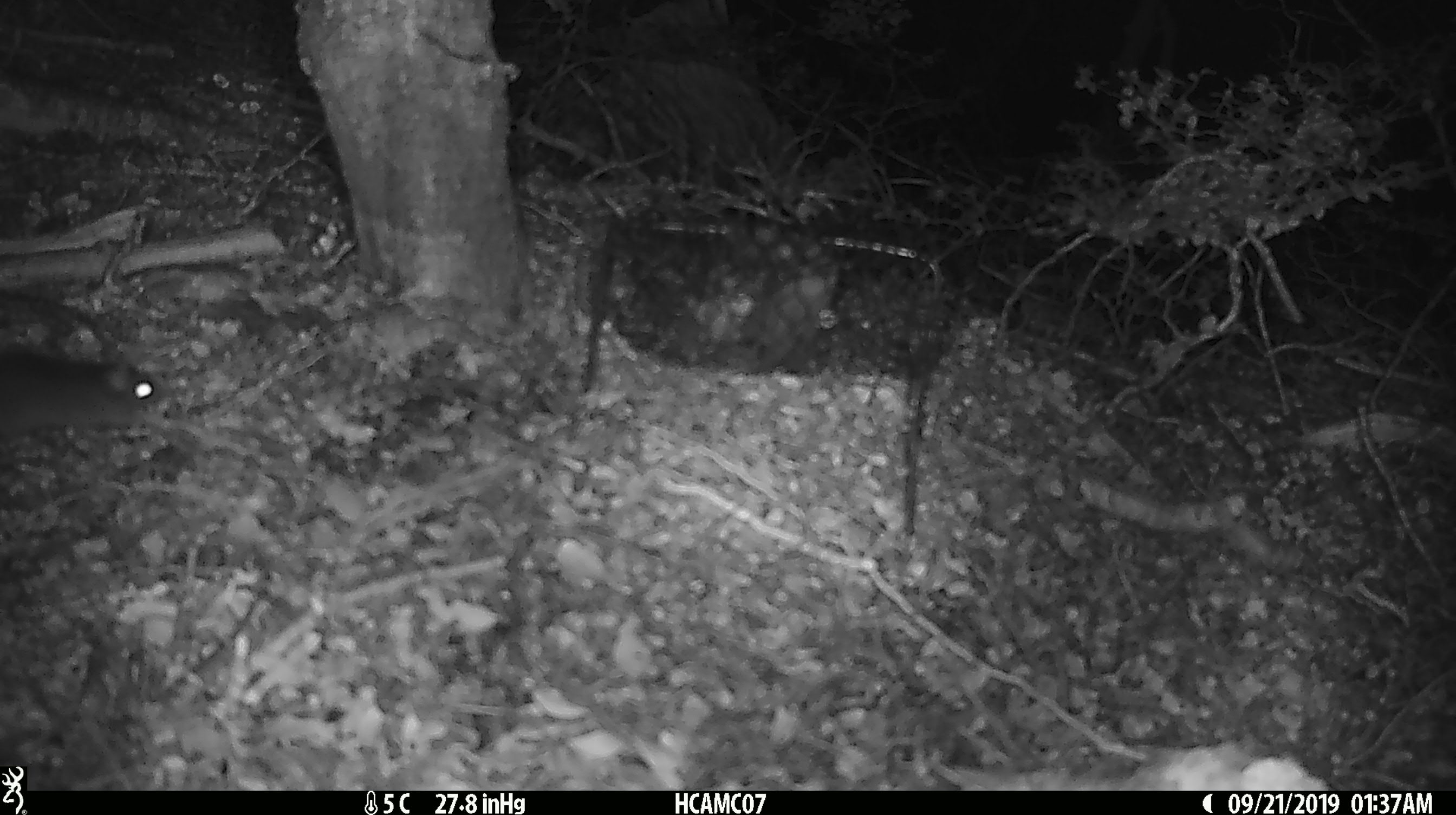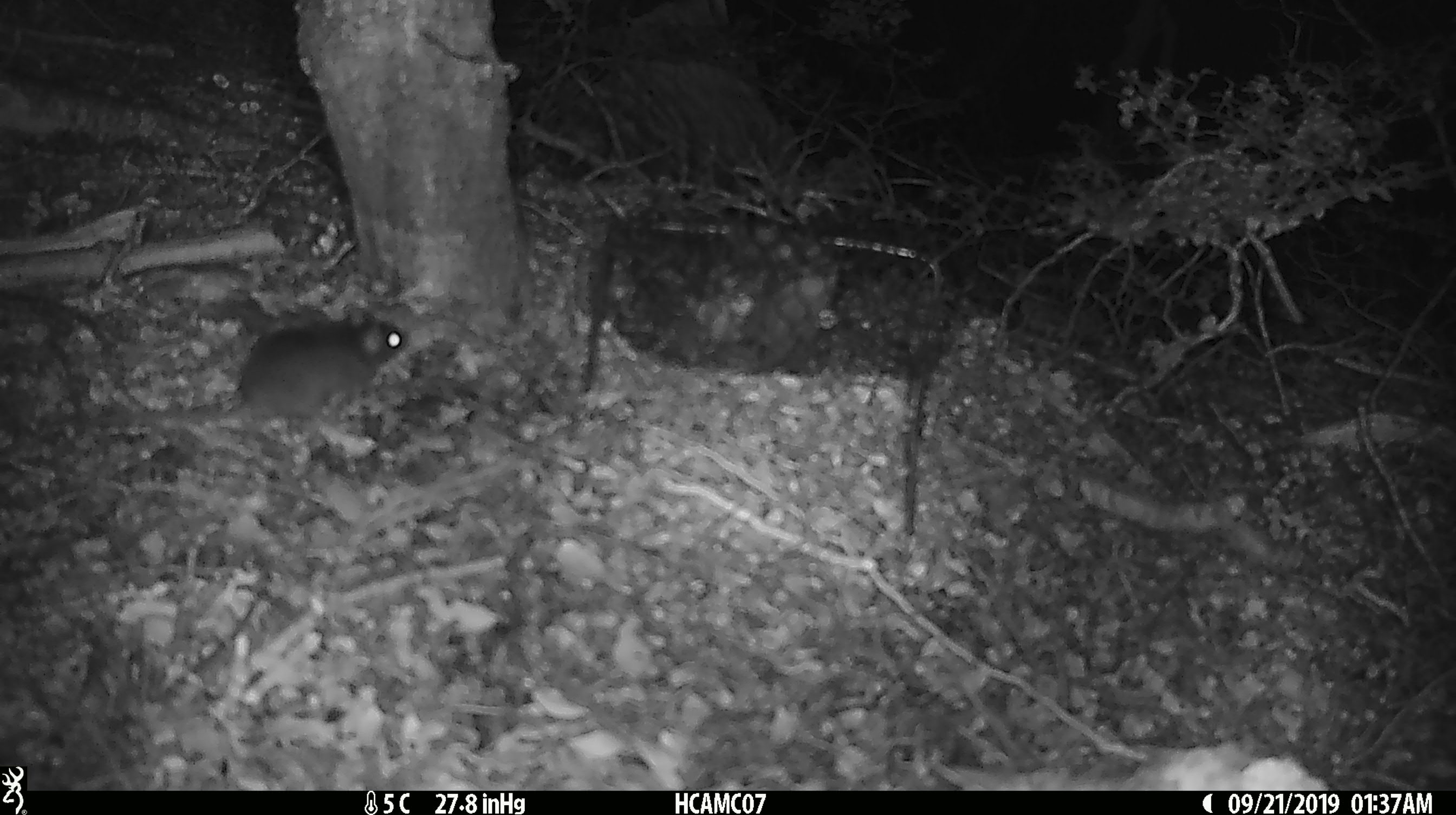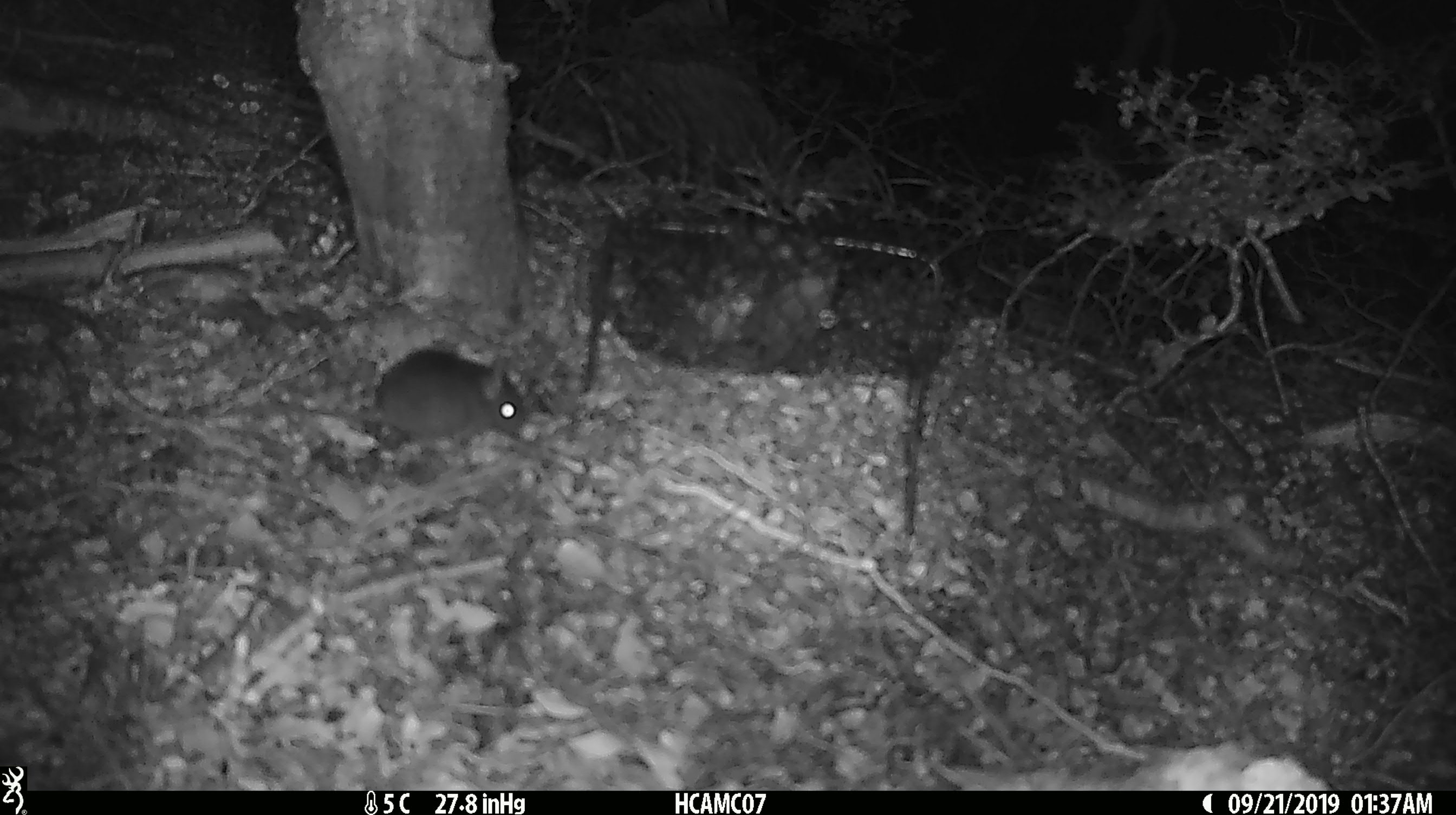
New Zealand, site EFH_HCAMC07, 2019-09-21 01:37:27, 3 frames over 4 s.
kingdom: Animalia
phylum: Chordata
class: Mammalia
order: Rodentia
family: Muridae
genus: Mus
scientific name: Mus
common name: mouse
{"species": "mouse (Mus)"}